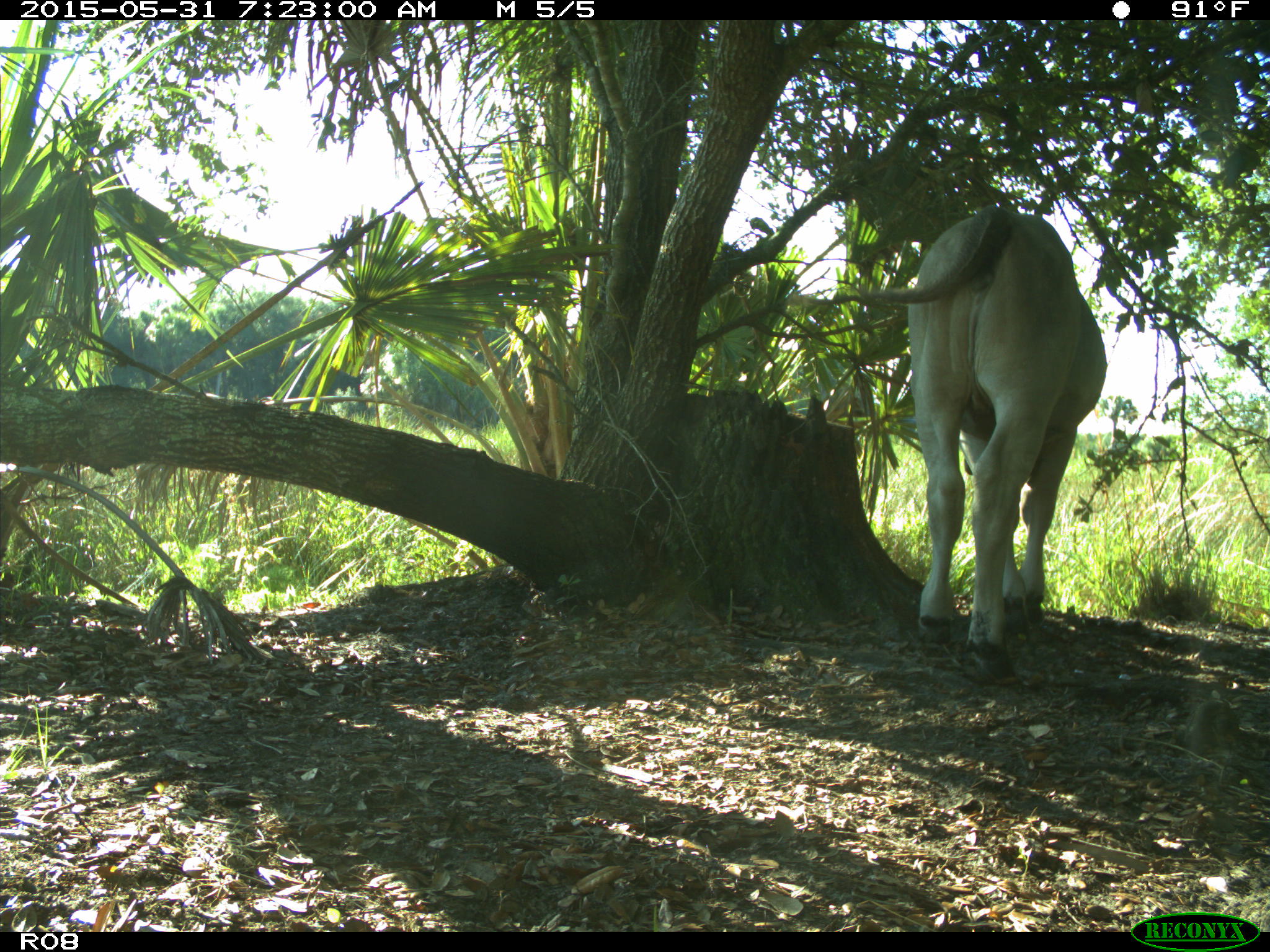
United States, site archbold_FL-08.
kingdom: Animalia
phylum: Chordata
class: Mammalia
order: Artiodactyla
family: Bovidae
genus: Bos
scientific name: Bos taurus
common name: domestic cow